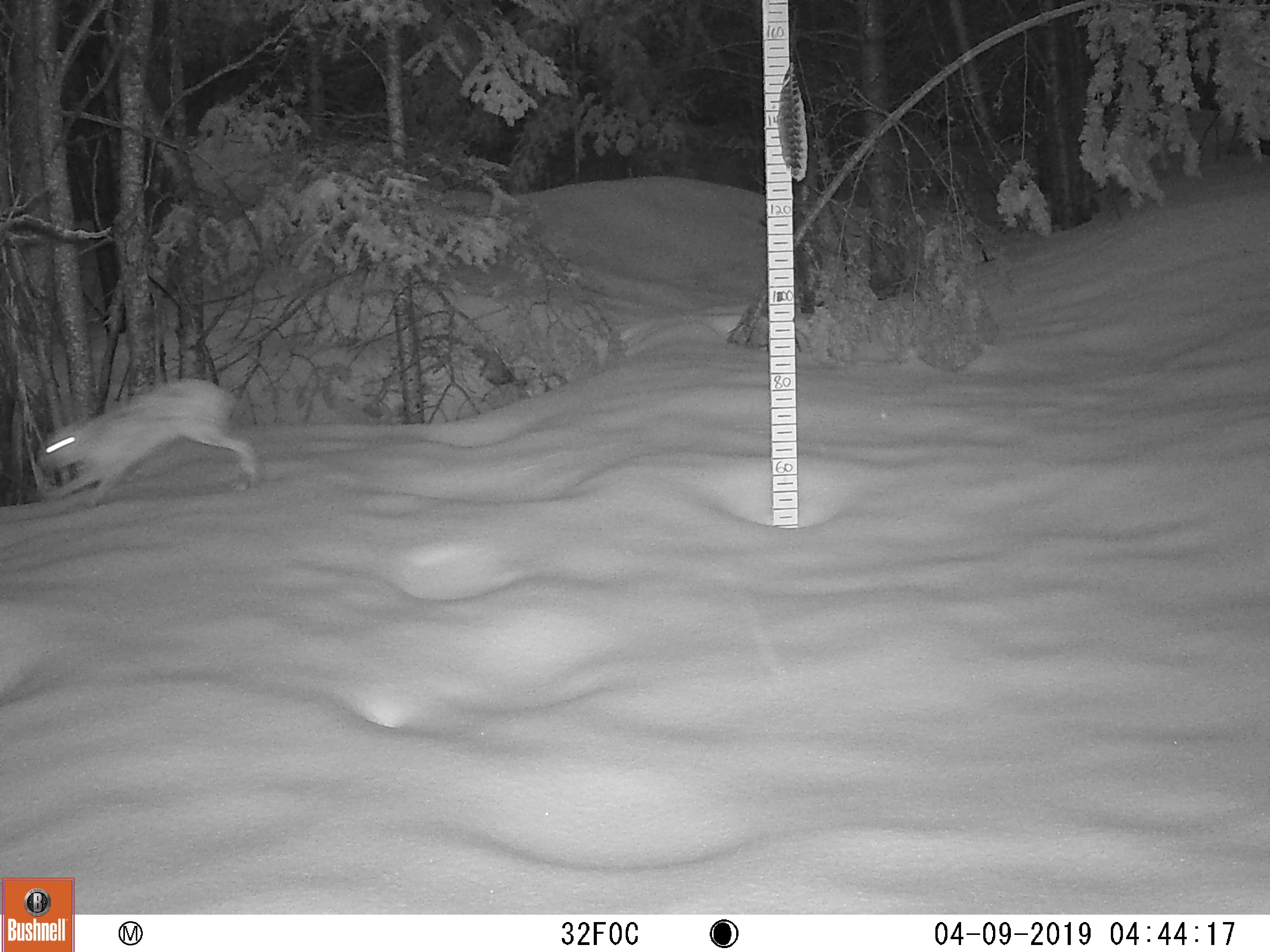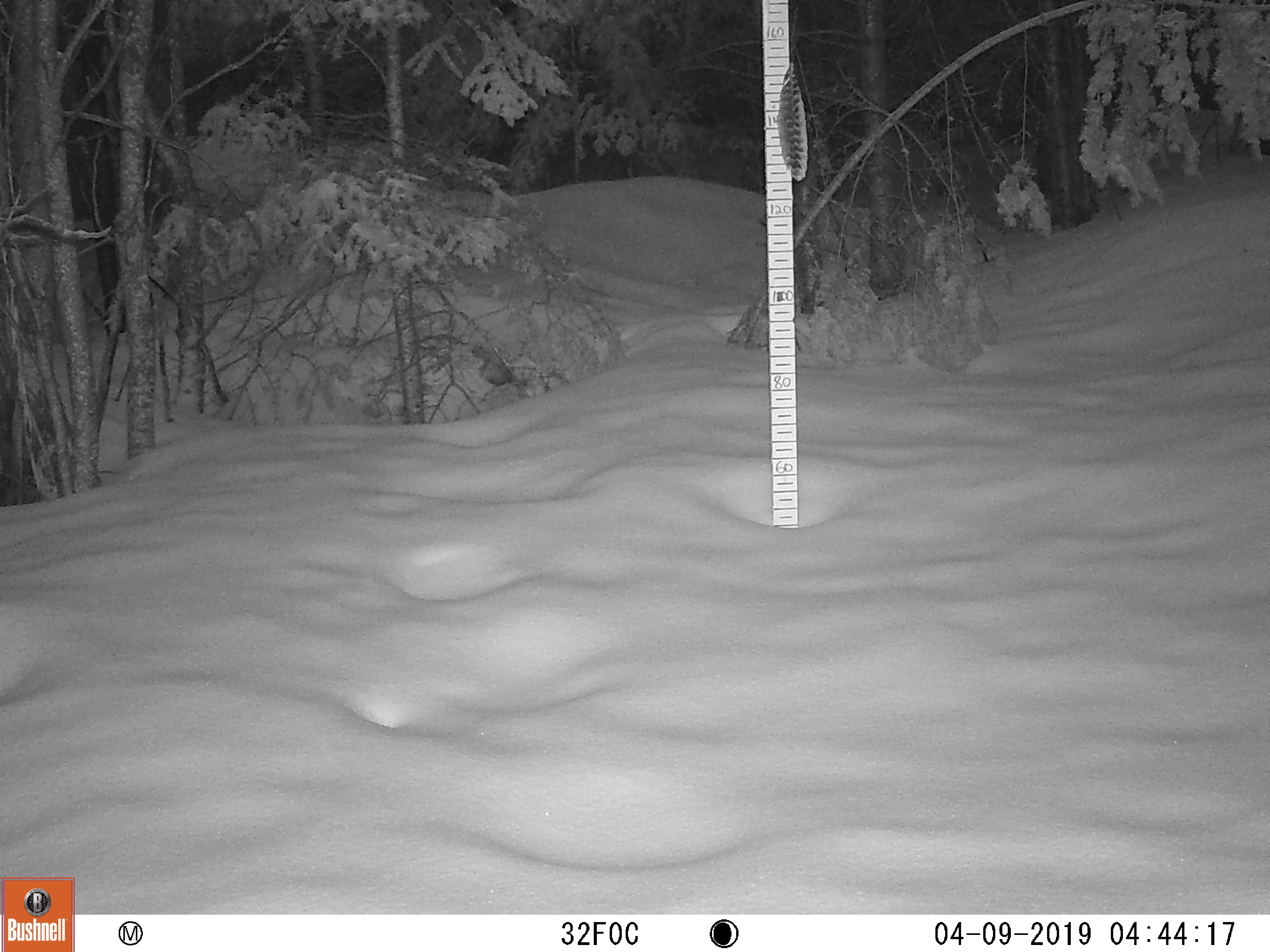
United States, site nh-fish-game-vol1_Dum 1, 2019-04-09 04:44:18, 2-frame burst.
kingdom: Animalia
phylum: Chordata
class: Mammalia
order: Lagomorpha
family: Leporidae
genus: Lepus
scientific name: Lepus americanus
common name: snowshoe hare